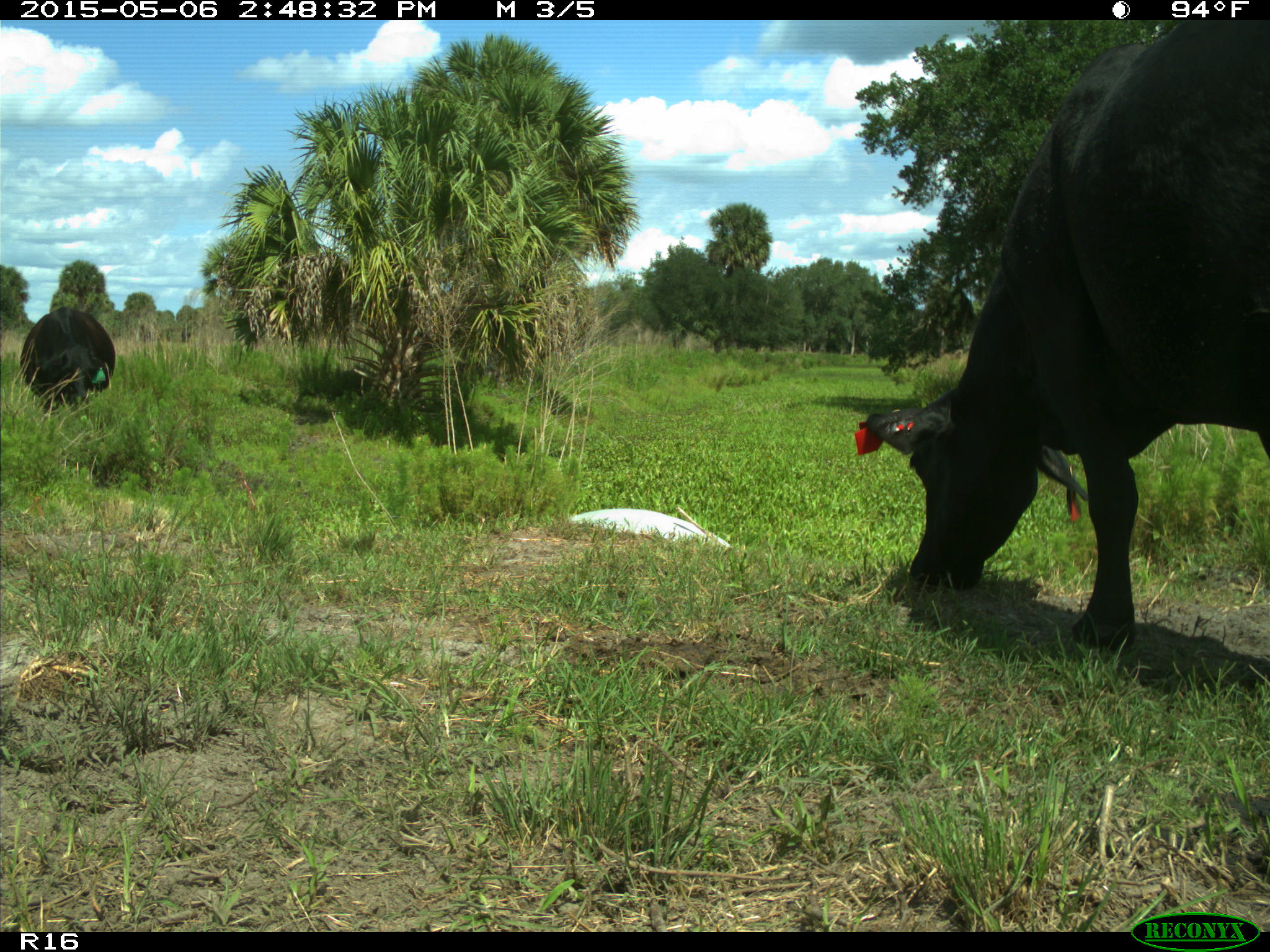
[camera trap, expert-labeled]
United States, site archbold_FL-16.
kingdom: Animalia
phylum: Chordata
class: Mammalia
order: Artiodactyla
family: Bovidae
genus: Bos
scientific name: Bos taurus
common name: domestic cow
Bos taurus (domestic cow).